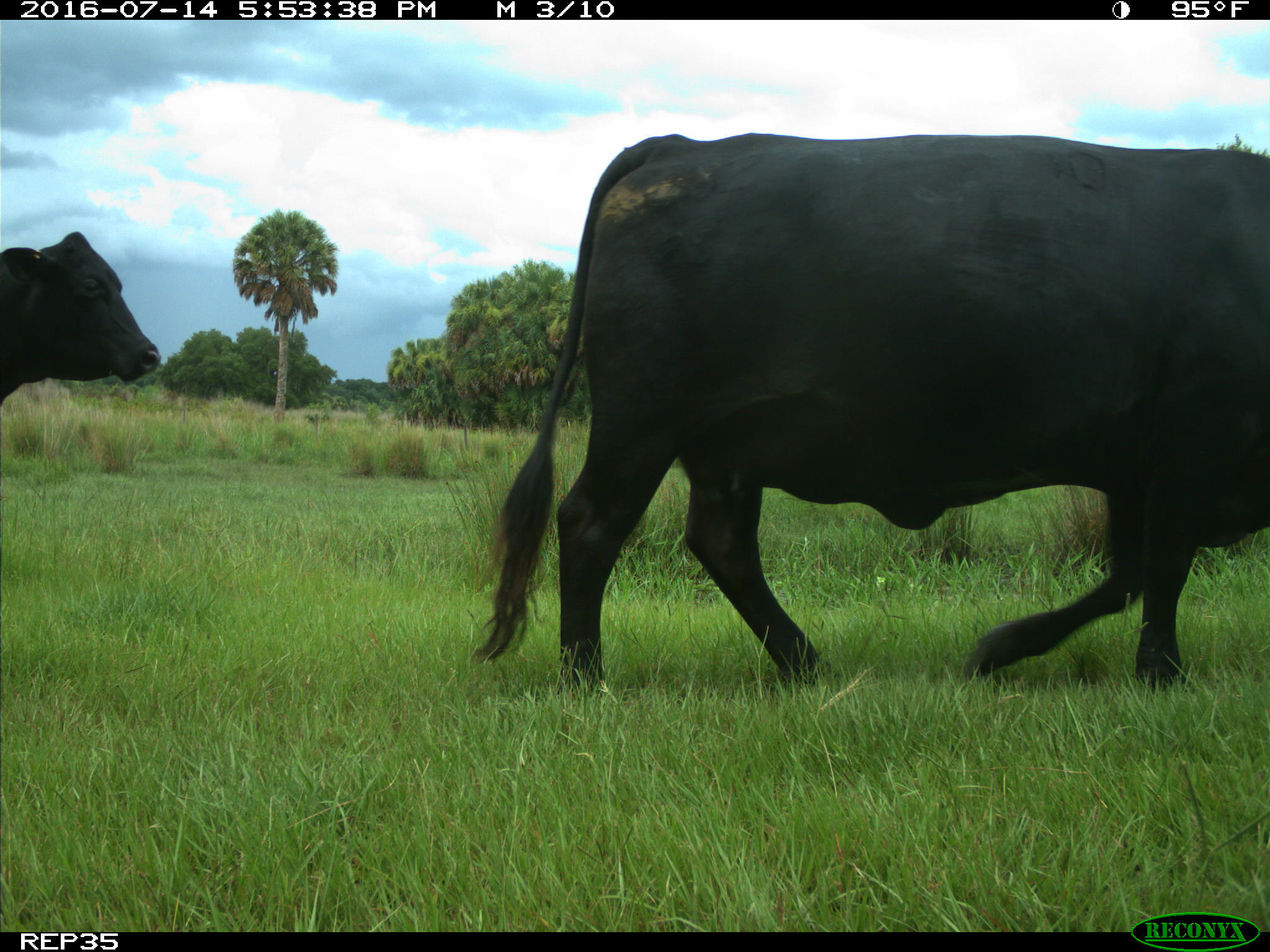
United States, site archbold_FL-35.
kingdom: Animalia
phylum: Chordata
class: Mammalia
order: Artiodactyla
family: Bovidae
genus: Bos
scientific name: Bos taurus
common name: domestic cow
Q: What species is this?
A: Bos taurus (domestic cow).